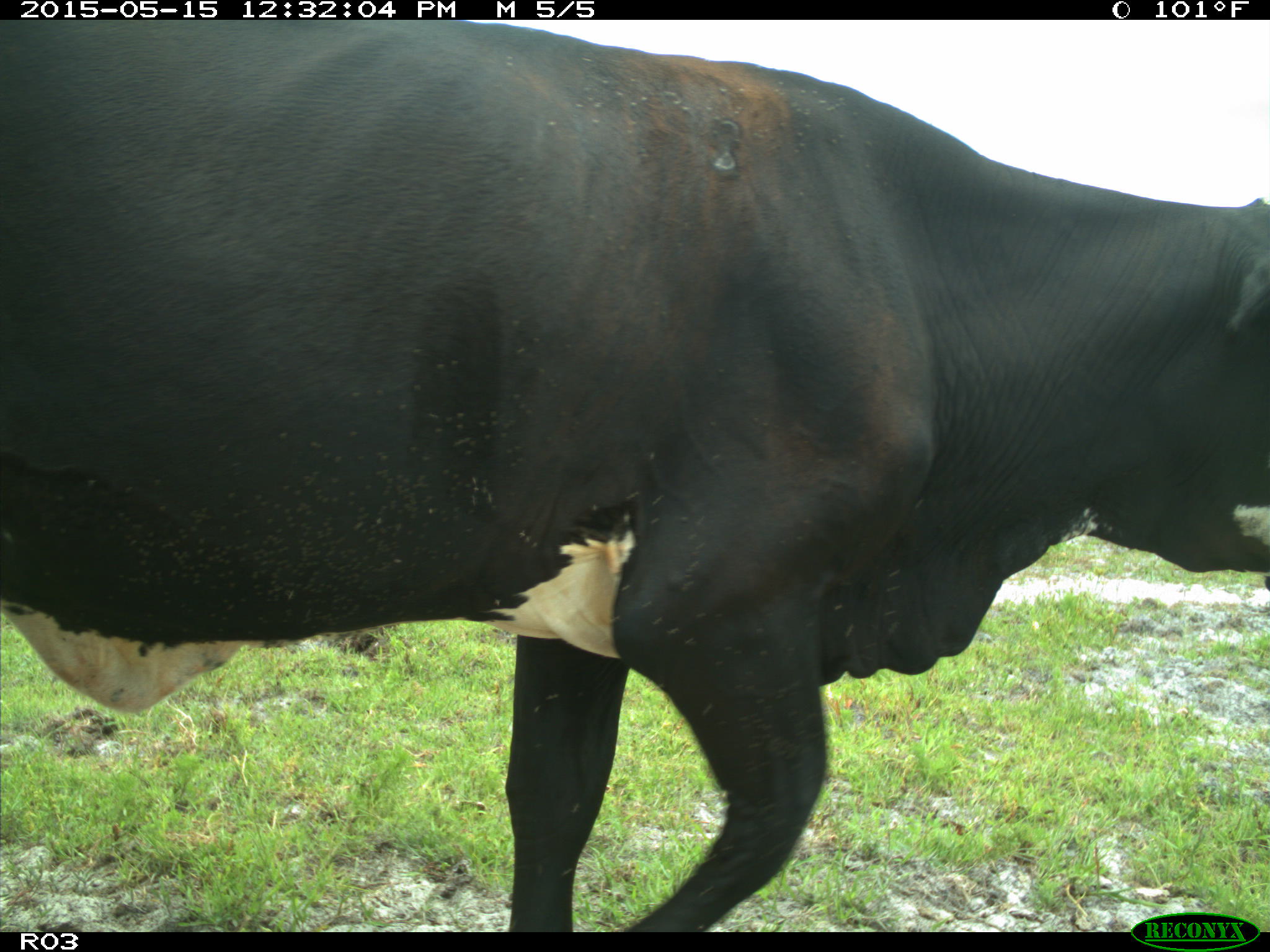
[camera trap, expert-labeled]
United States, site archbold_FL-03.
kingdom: Animalia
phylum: Chordata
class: Mammalia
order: Artiodactyla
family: Bovidae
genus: Bos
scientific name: Bos taurus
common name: domestic cow